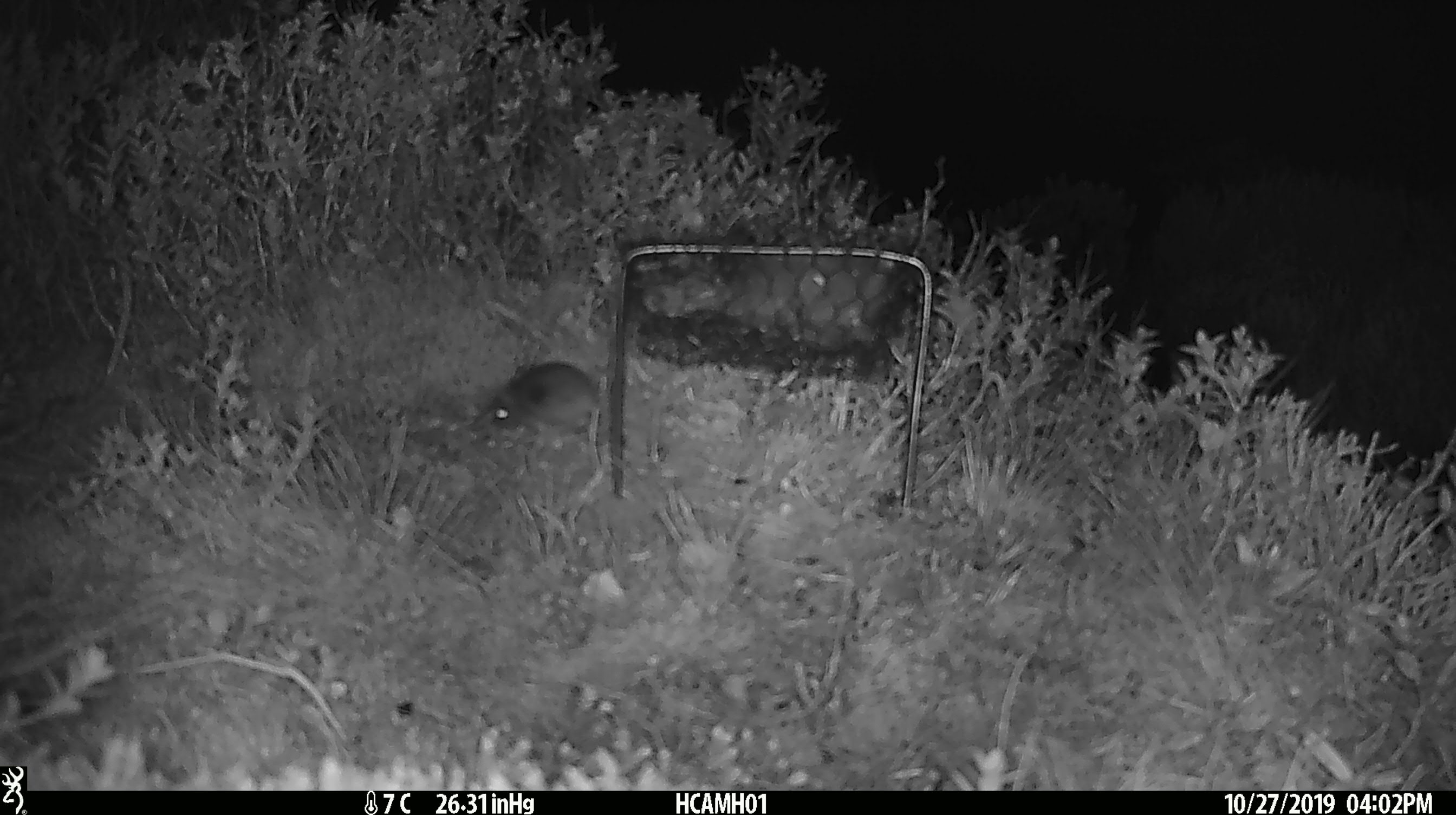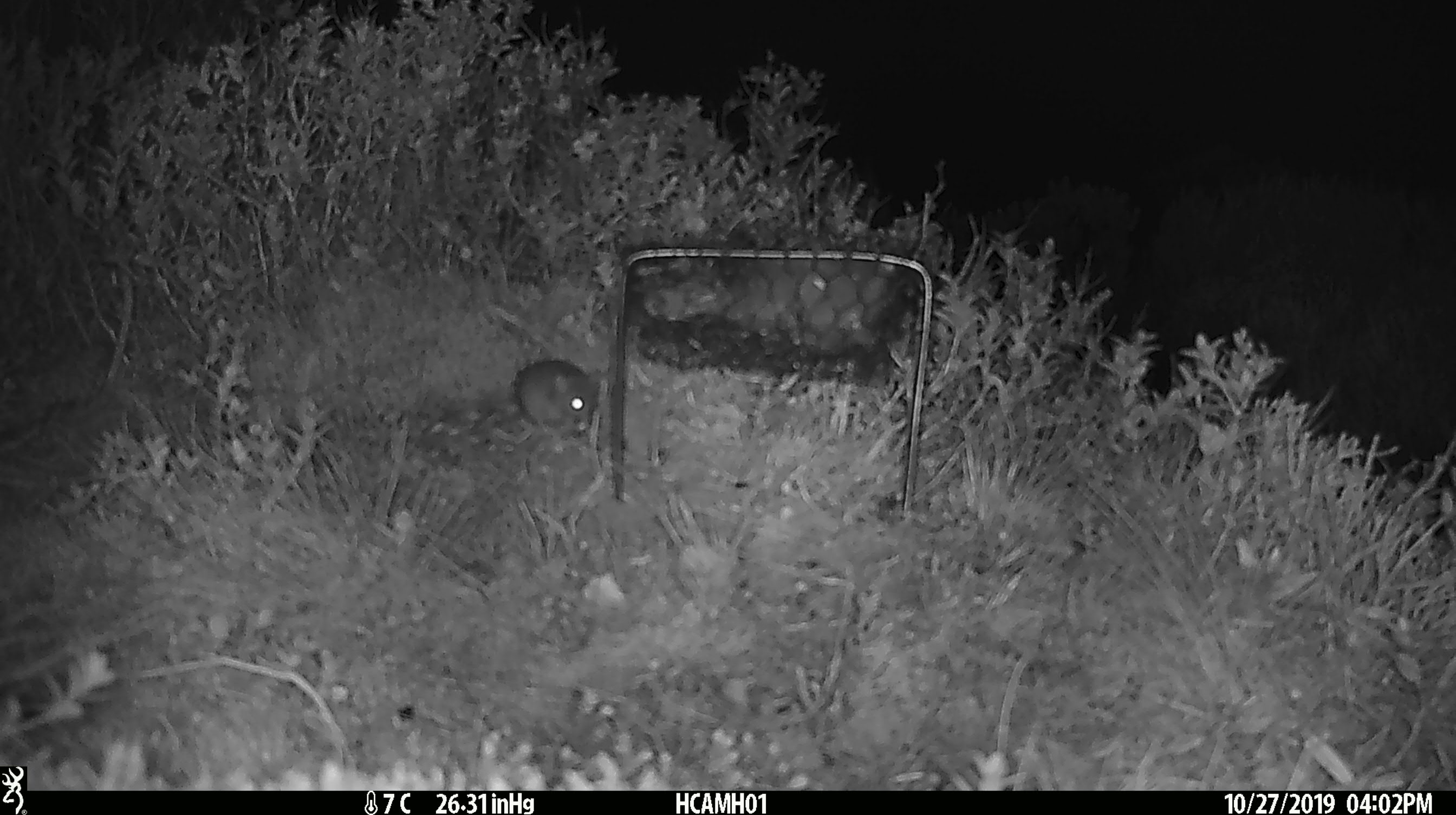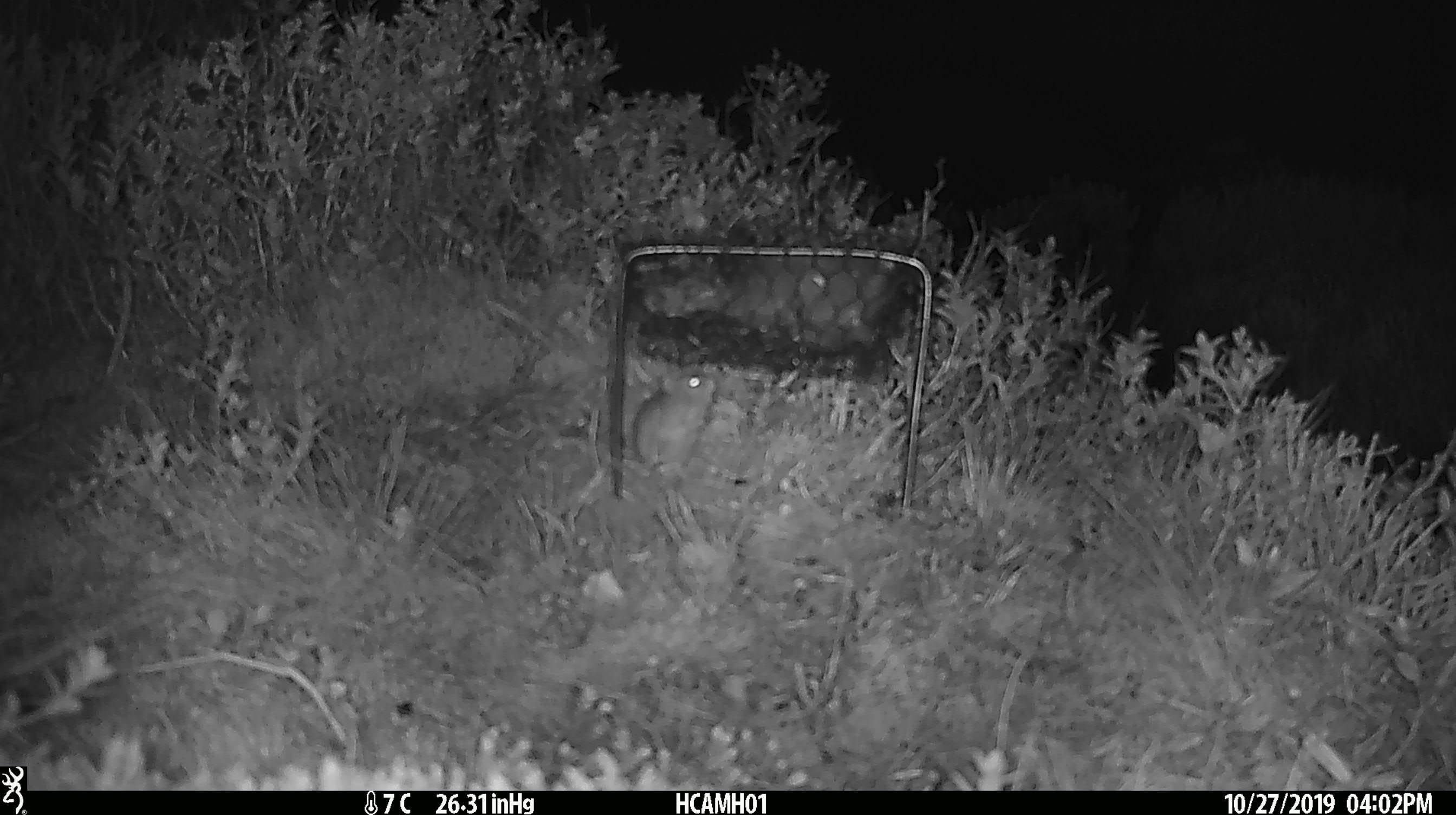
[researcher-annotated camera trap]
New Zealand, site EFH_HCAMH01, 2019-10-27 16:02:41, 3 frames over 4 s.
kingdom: Animalia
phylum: Chordata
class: Mammalia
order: Rodentia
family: Muridae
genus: Mus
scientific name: Mus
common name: mouse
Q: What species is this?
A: Mouse (Mus).